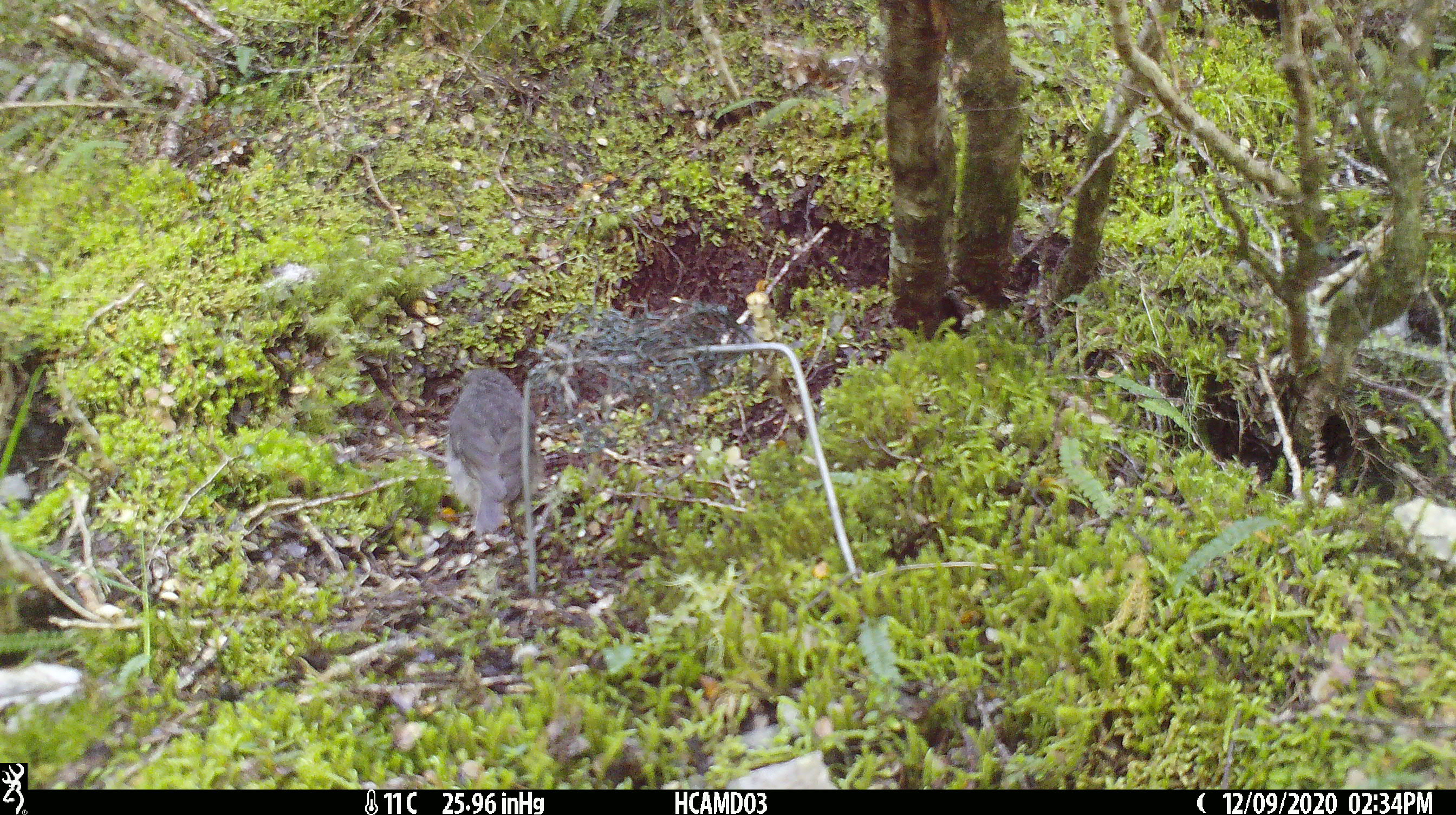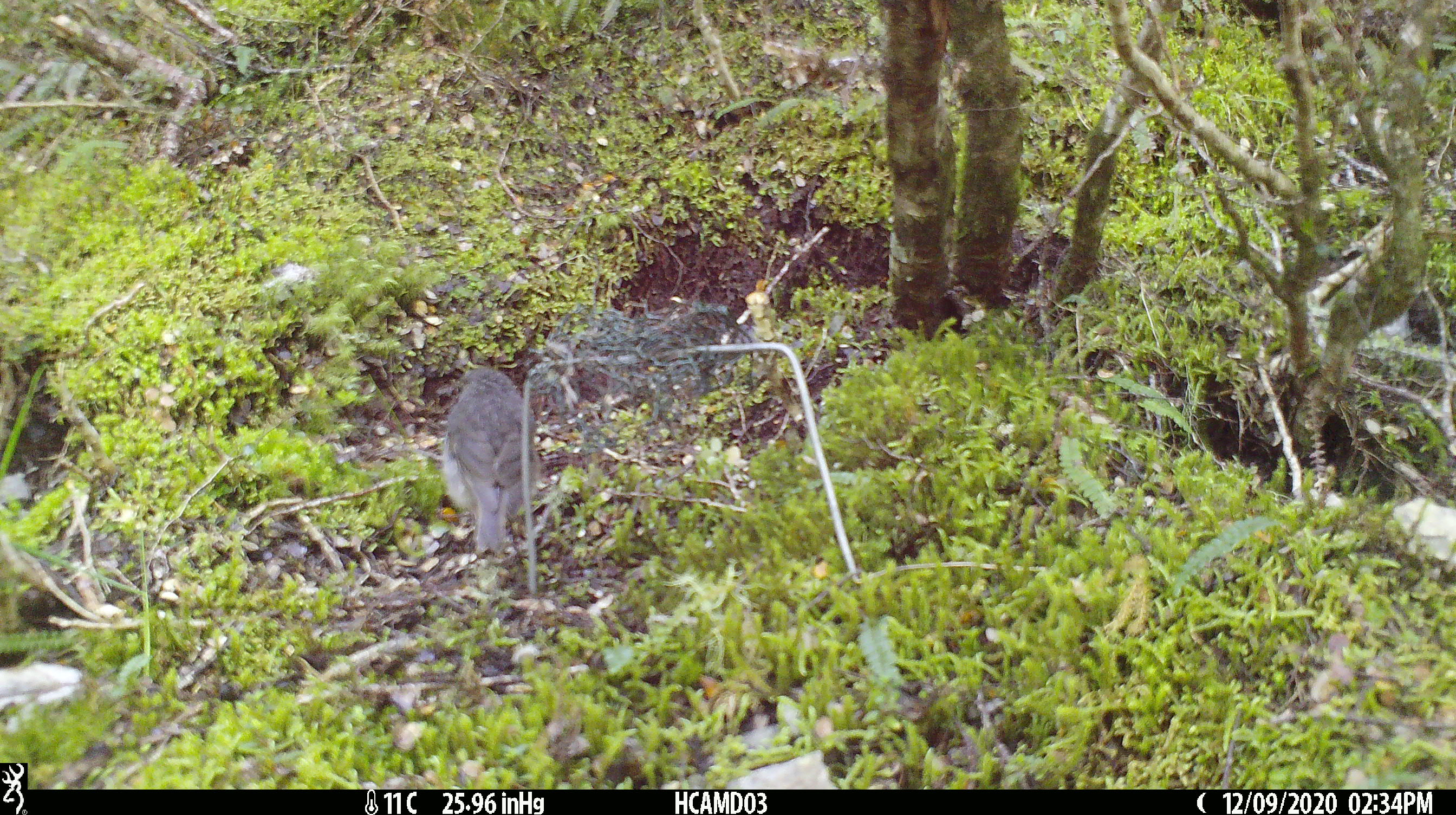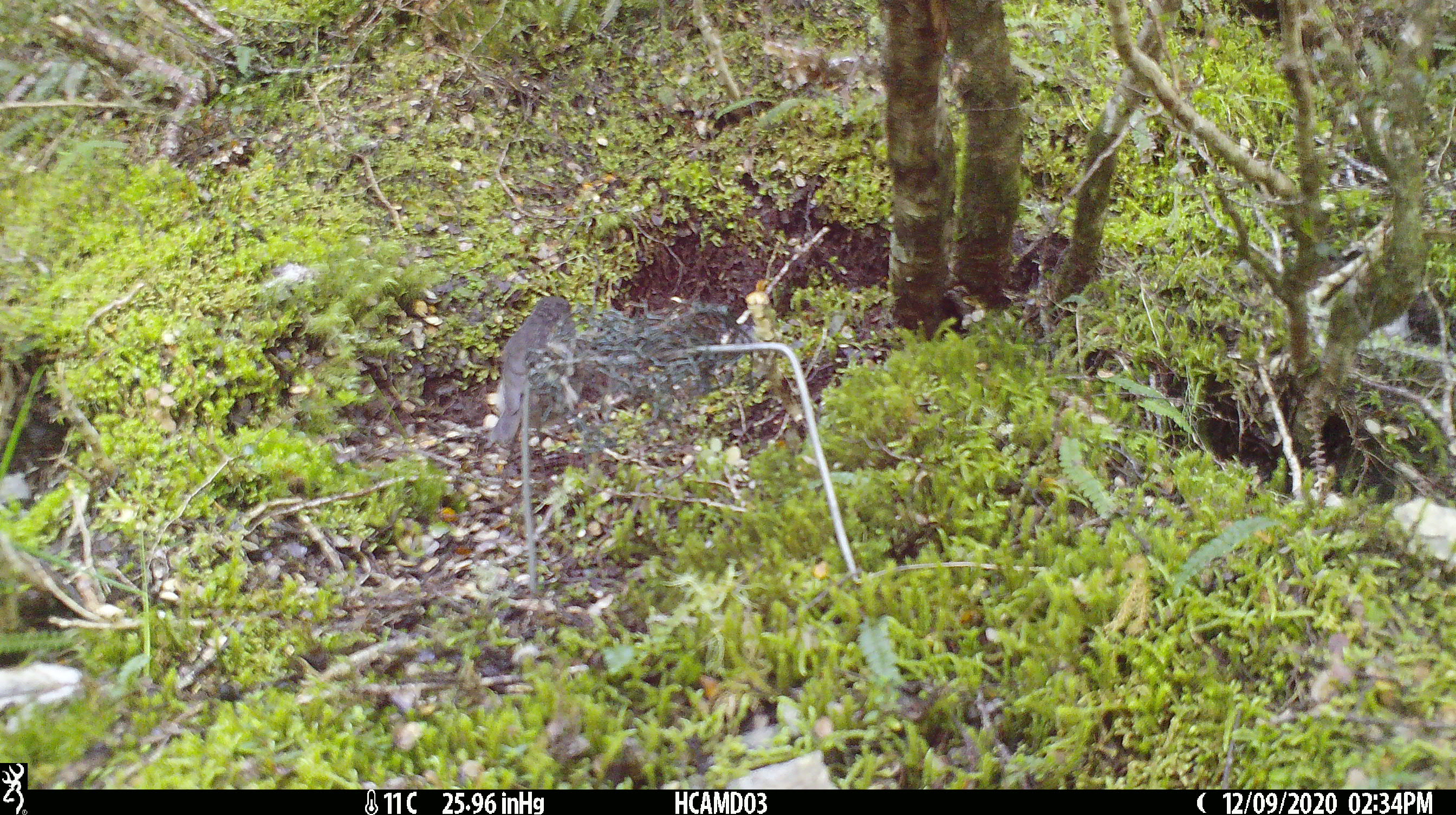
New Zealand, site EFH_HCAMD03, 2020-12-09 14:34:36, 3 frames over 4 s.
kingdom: Animalia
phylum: Chordata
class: Aves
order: Passeriformes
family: Petroicidae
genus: Petroica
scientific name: Petroica australis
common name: new zealand robin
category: robin